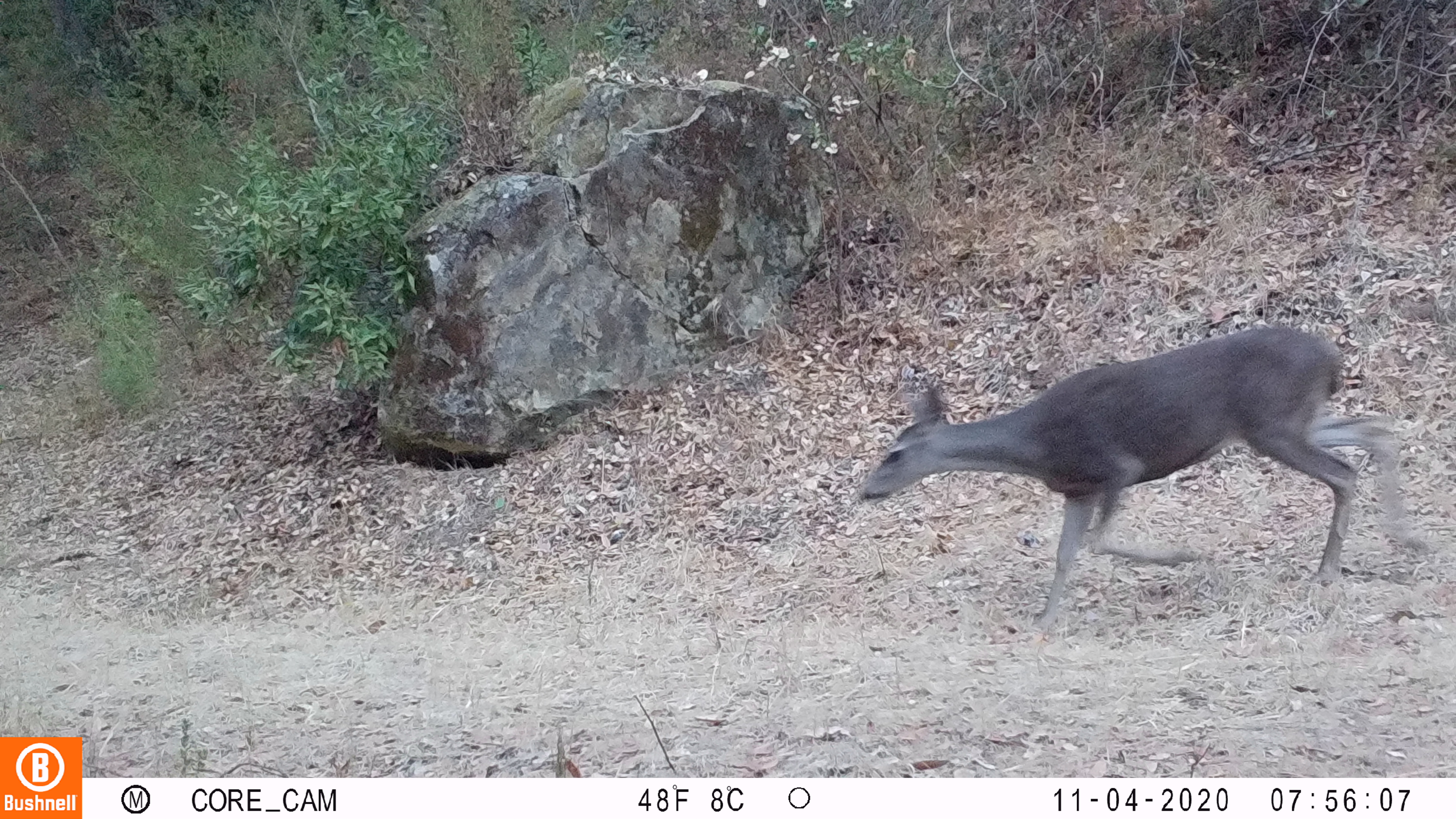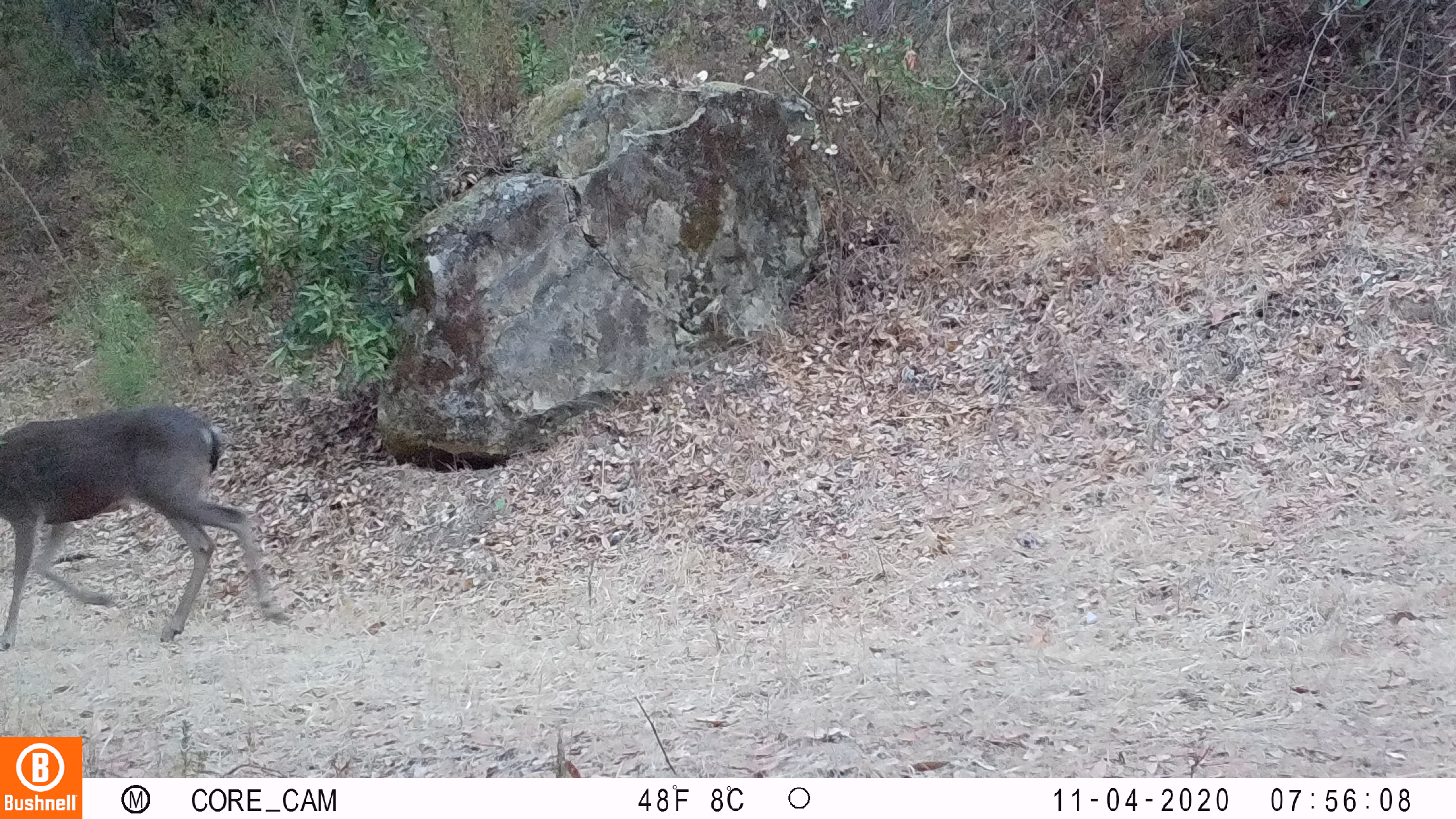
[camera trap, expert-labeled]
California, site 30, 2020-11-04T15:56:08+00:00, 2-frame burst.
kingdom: Animalia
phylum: Chordata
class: Mammalia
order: Artiodactyla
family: Cervidae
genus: Odocoileus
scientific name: Odocoileus hemionus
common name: mule deer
Mule deer (Odocoileus hemionus).